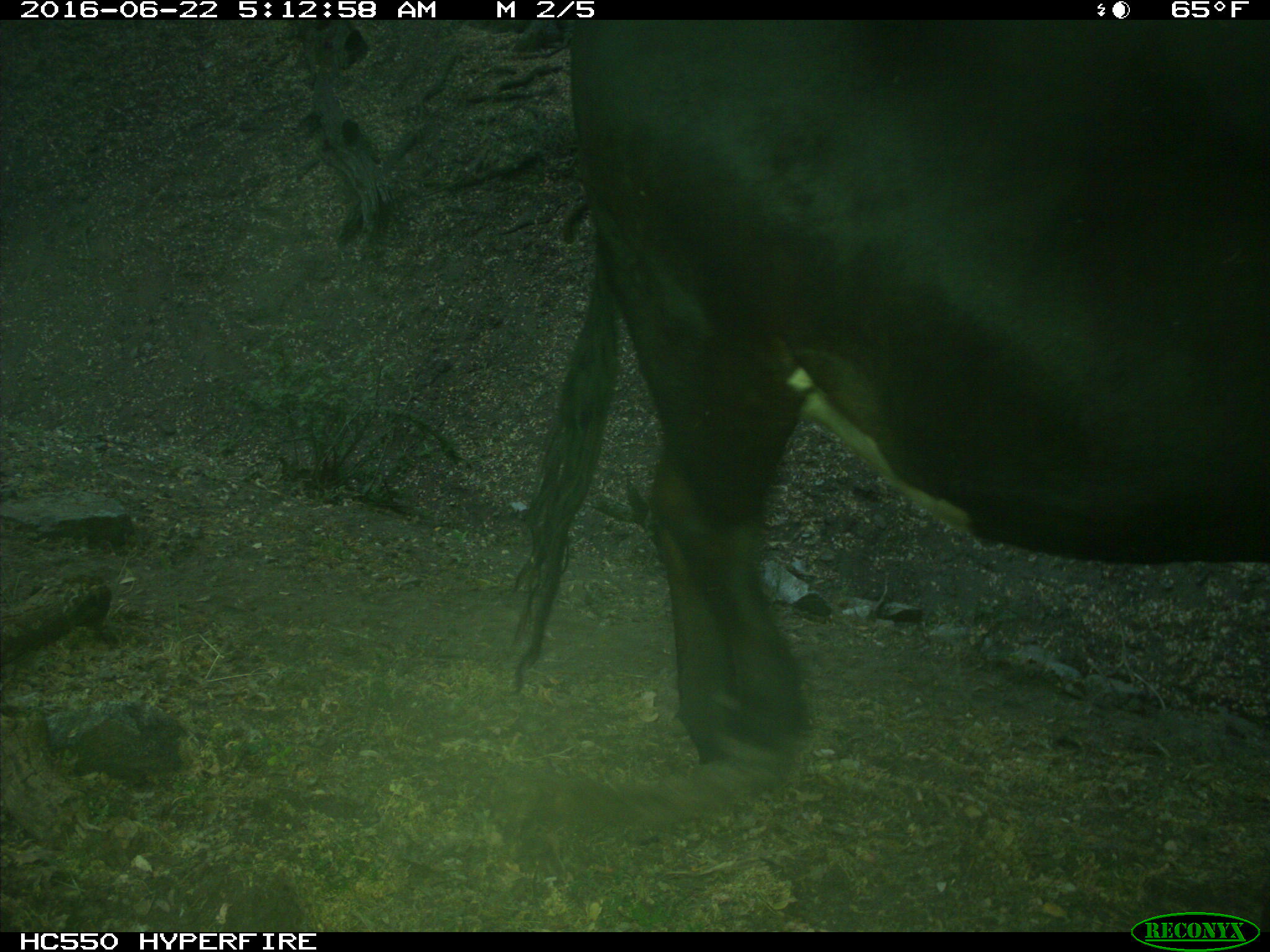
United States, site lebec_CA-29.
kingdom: Animalia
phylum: Chordata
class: Mammalia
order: Artiodactyla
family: Bovidae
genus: Bos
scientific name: Bos taurus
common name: domestic cow